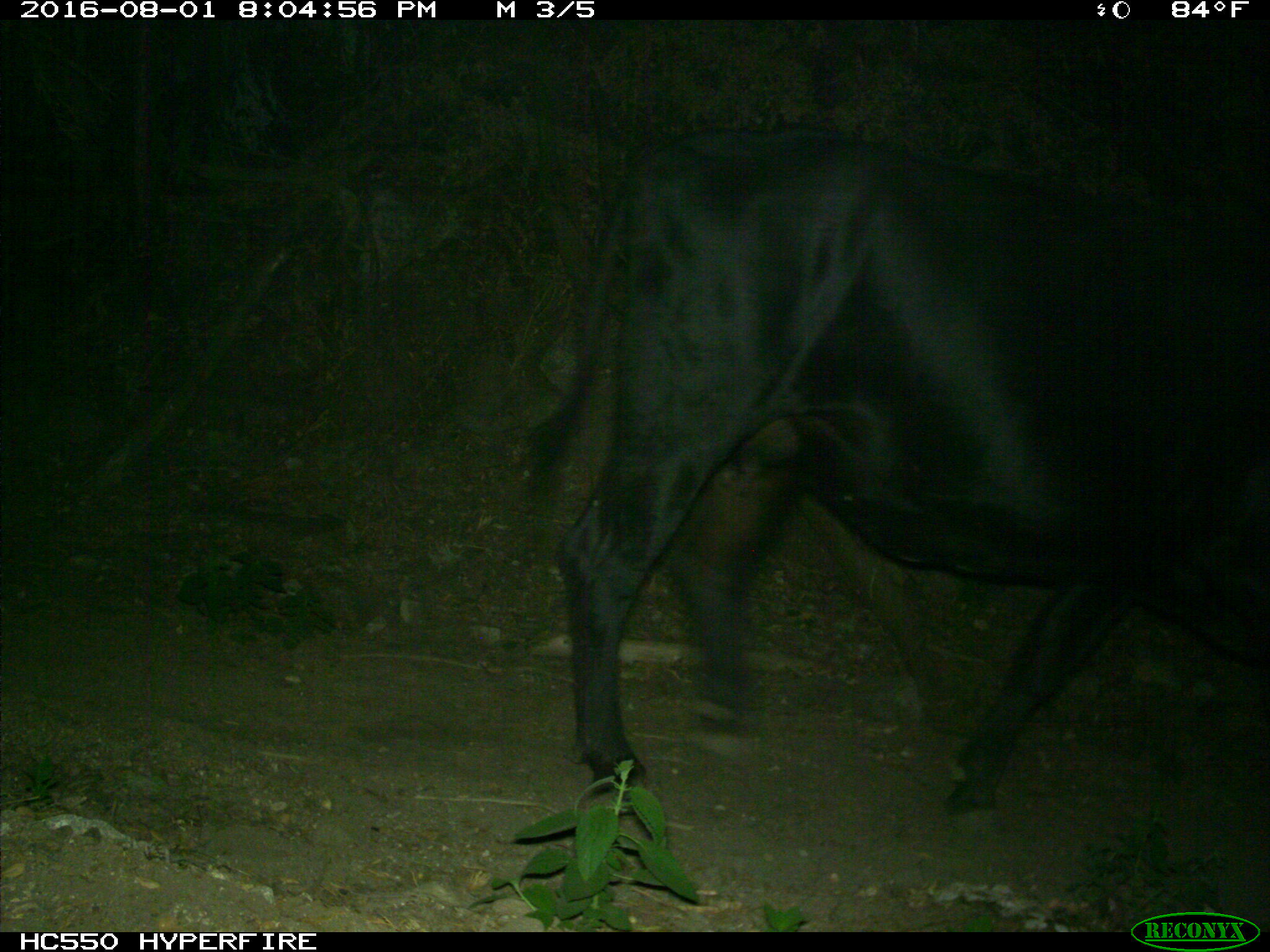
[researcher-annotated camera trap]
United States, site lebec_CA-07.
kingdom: Animalia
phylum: Chordata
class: Mammalia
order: Artiodactyla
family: Bovidae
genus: Bos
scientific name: Bos taurus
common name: domestic cow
Bos taurus (domestic cow).